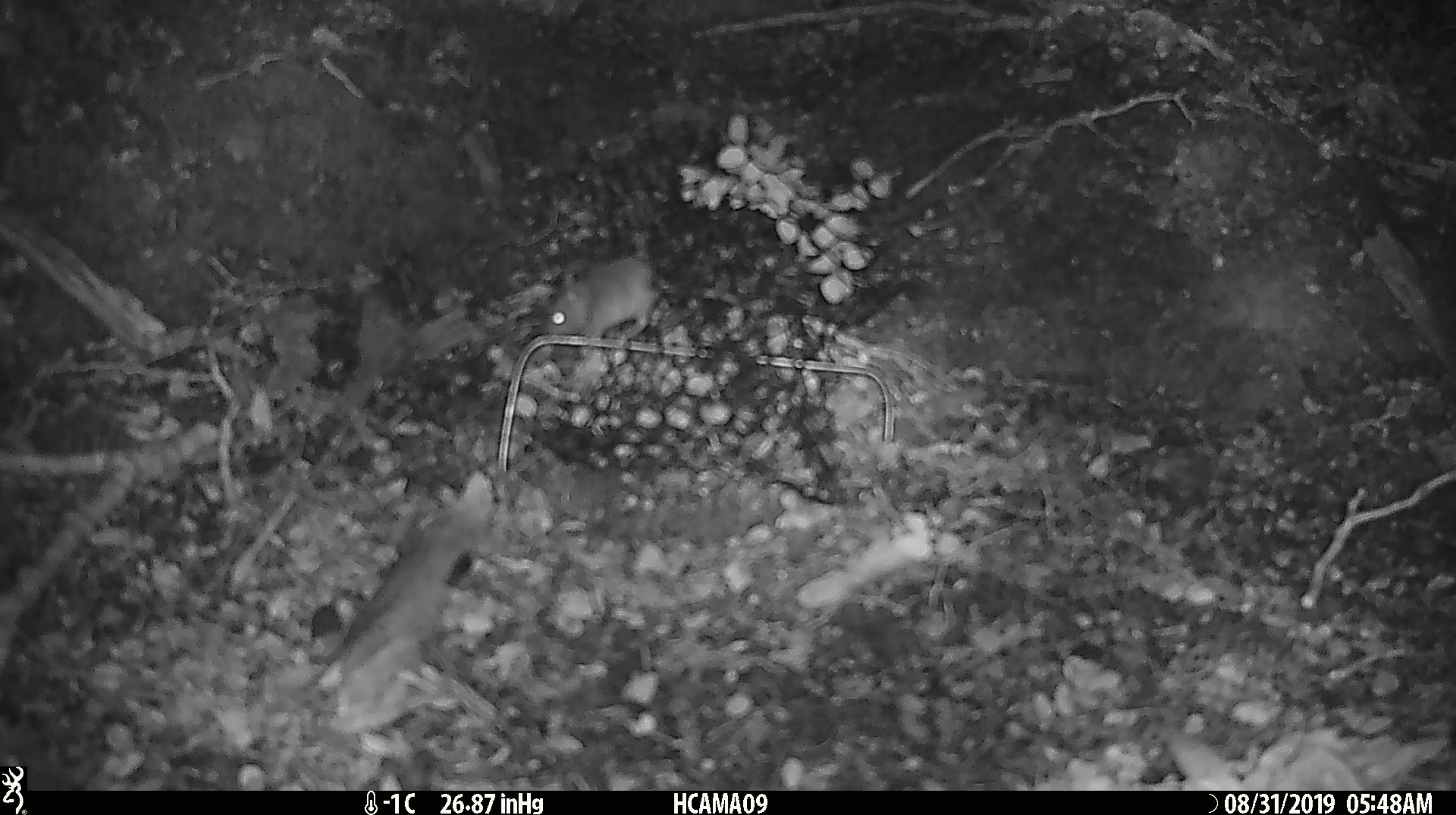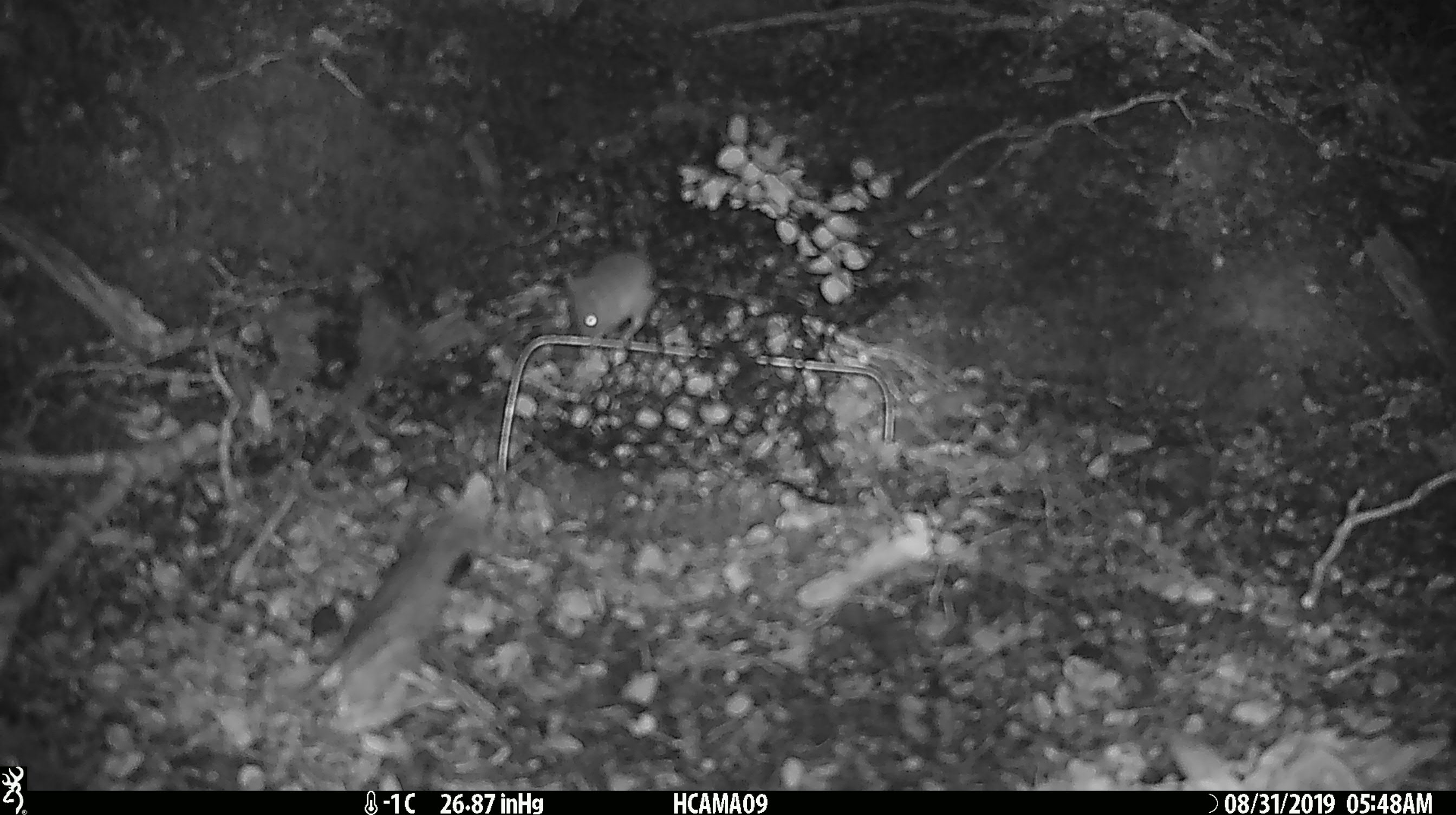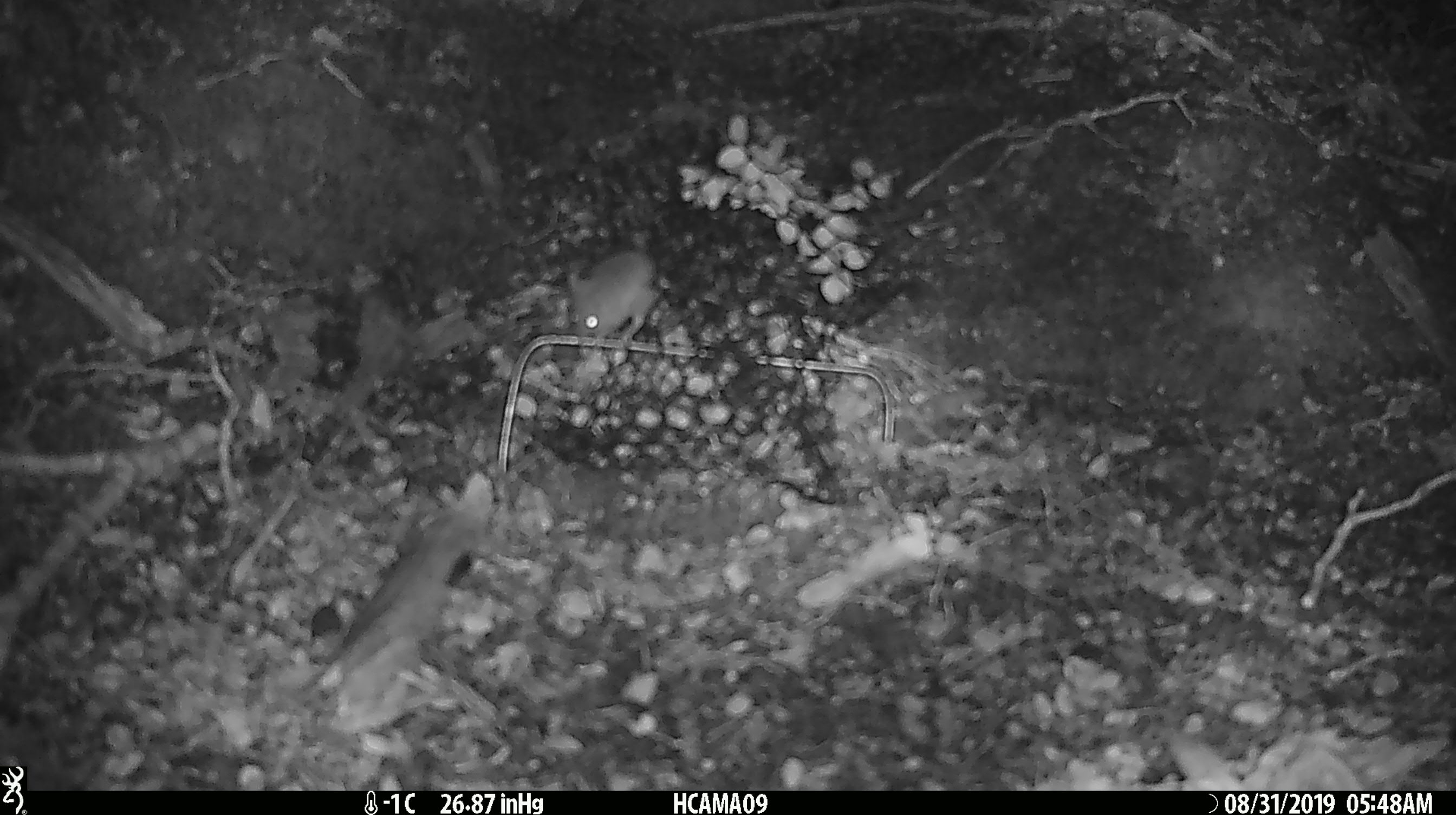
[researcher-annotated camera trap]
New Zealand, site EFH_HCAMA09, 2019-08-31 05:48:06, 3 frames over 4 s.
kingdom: Animalia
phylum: Chordata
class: Mammalia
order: Rodentia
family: Muridae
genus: Mus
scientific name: Mus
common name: mouse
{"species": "mouse (Mus)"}